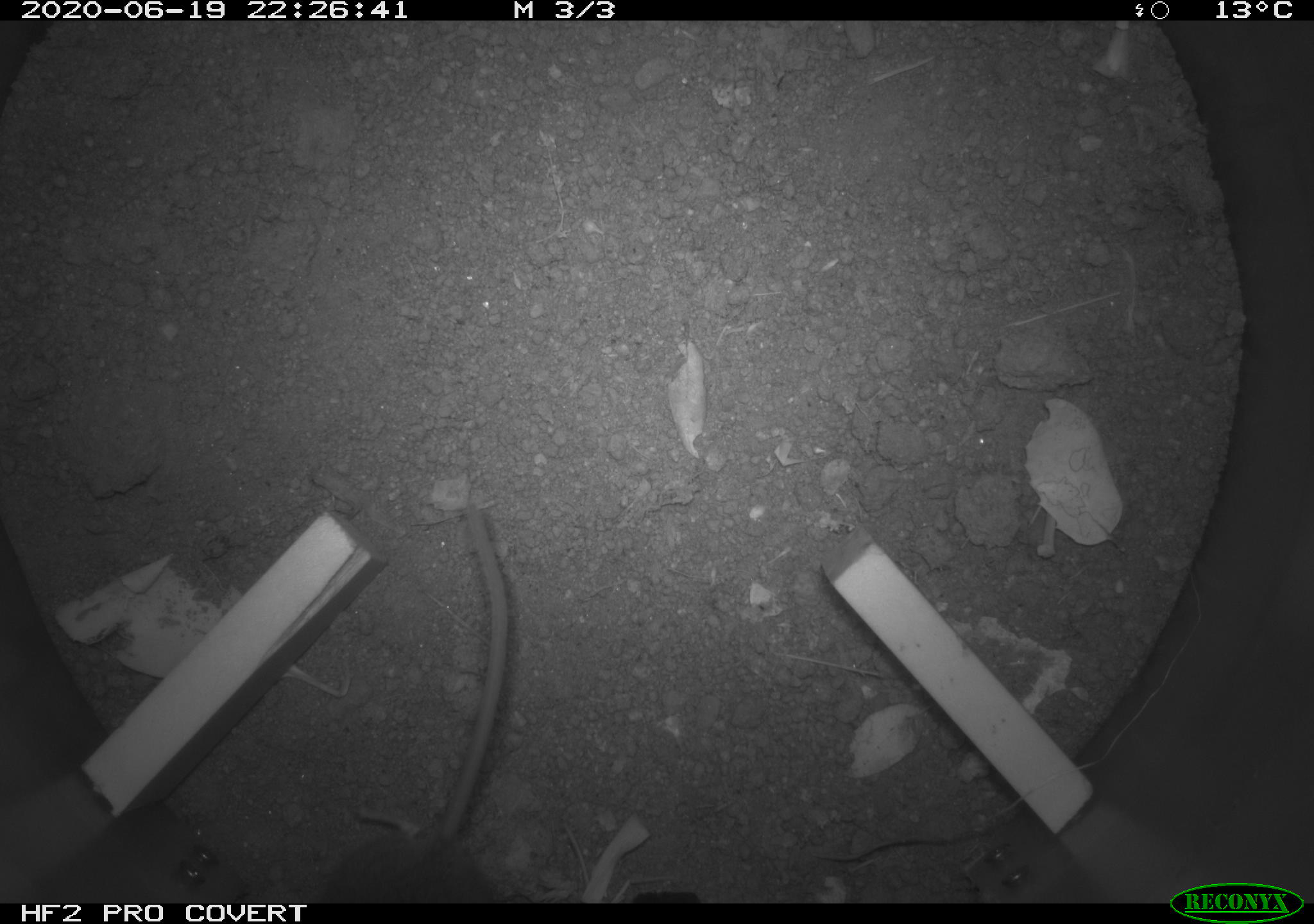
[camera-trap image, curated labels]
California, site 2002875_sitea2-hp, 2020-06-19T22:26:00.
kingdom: Animalia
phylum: Chordata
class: Mammalia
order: Rodentia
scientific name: Rodentia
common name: mouse species